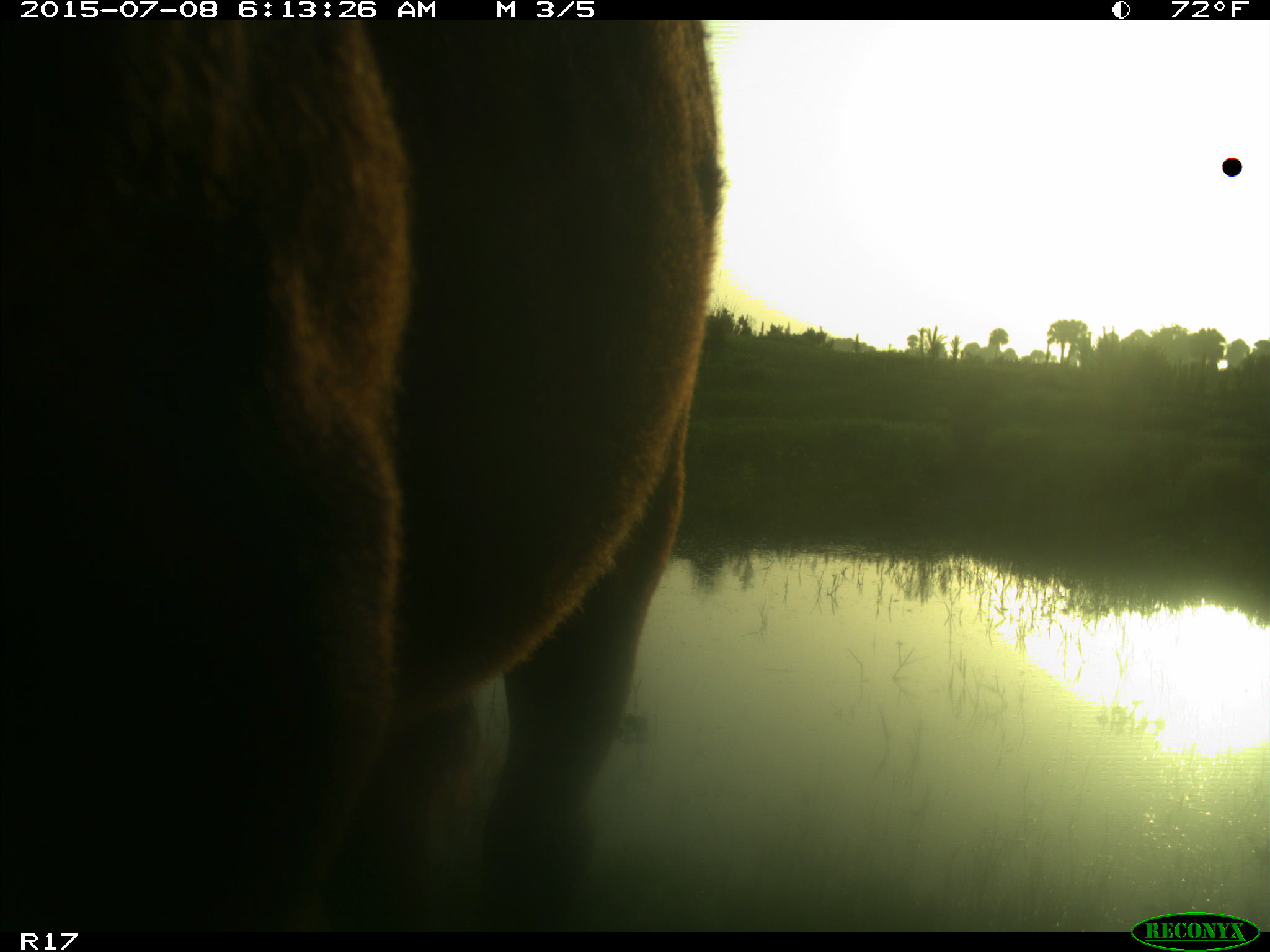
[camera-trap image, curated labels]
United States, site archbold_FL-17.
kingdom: Animalia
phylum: Chordata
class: Mammalia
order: Artiodactyla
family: Bovidae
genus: Bos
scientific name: Bos taurus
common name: domestic cow